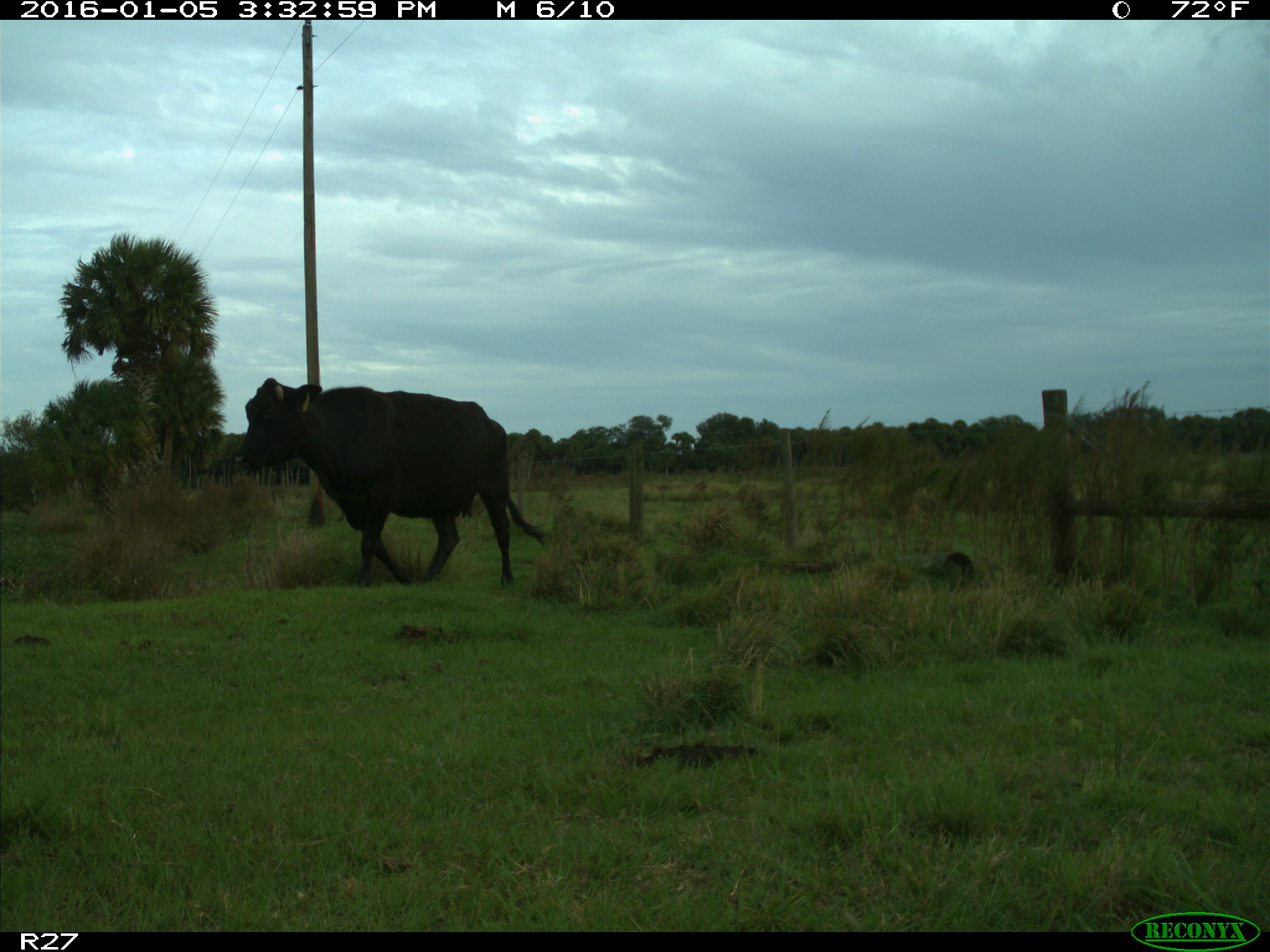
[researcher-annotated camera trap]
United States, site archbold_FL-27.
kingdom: Animalia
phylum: Chordata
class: Mammalia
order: Artiodactyla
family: Bovidae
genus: Bos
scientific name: Bos taurus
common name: domestic cow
Bos taurus (domestic cow).